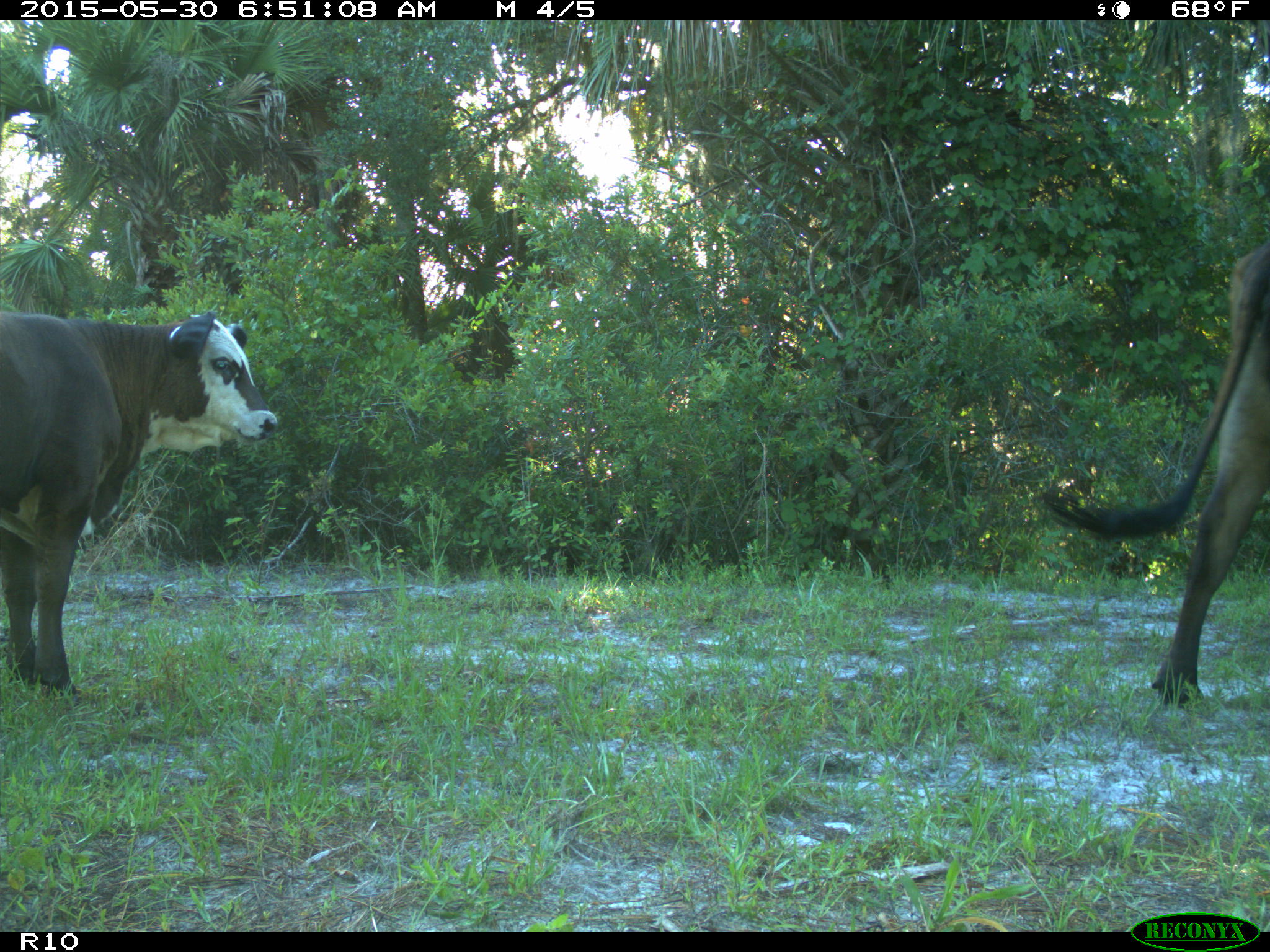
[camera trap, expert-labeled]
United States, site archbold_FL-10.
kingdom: Animalia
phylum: Chordata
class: Mammalia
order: Artiodactyla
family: Bovidae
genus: Bos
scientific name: Bos taurus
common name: domestic cow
Bos taurus (domestic cow).